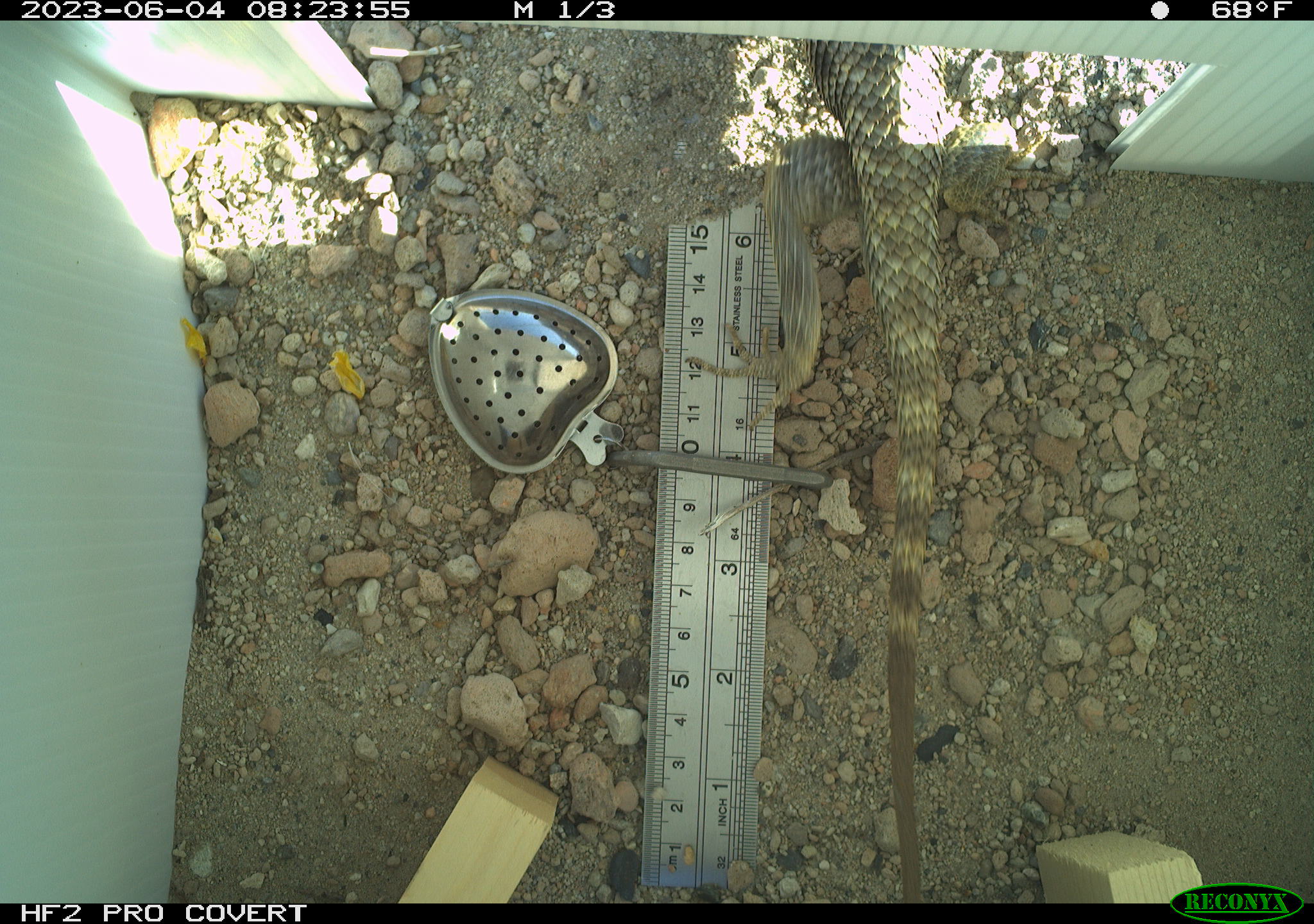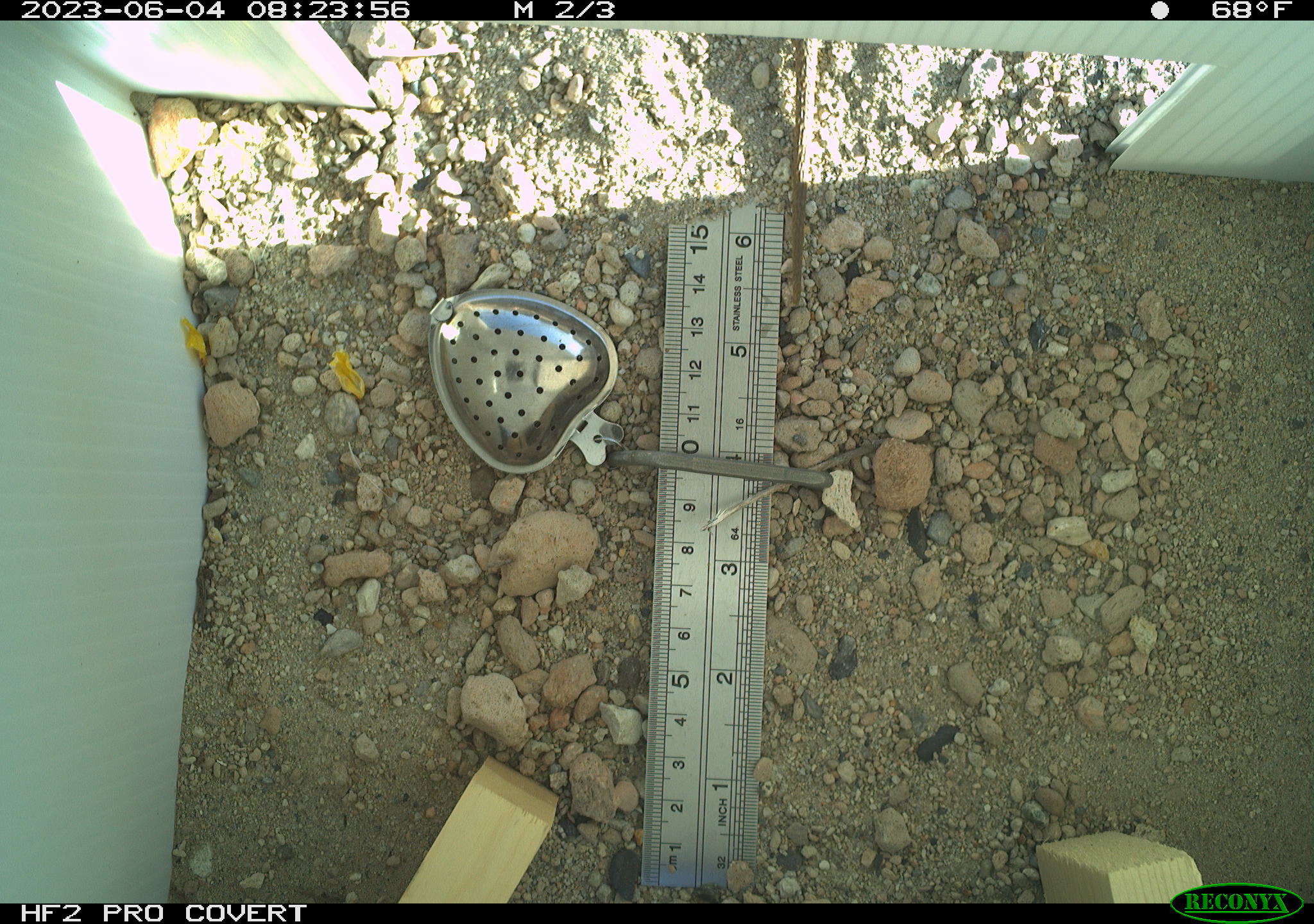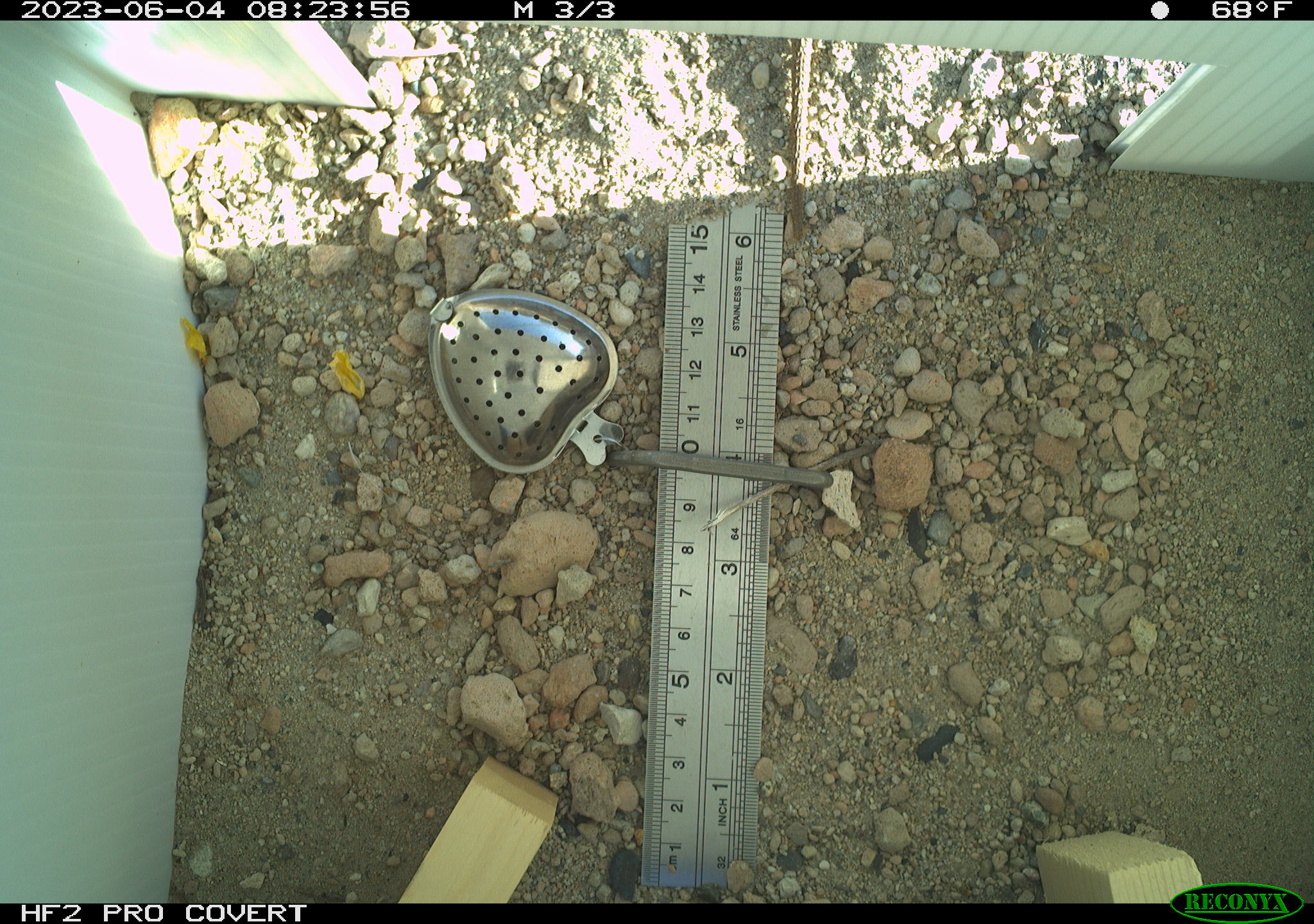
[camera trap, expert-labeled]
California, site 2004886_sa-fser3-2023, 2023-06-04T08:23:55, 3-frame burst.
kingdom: Animalia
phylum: Chordata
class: Reptilia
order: Squamata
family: Phrynosomatidae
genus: Sceloporus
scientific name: Sceloporus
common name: spiny lizards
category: sceloporus species